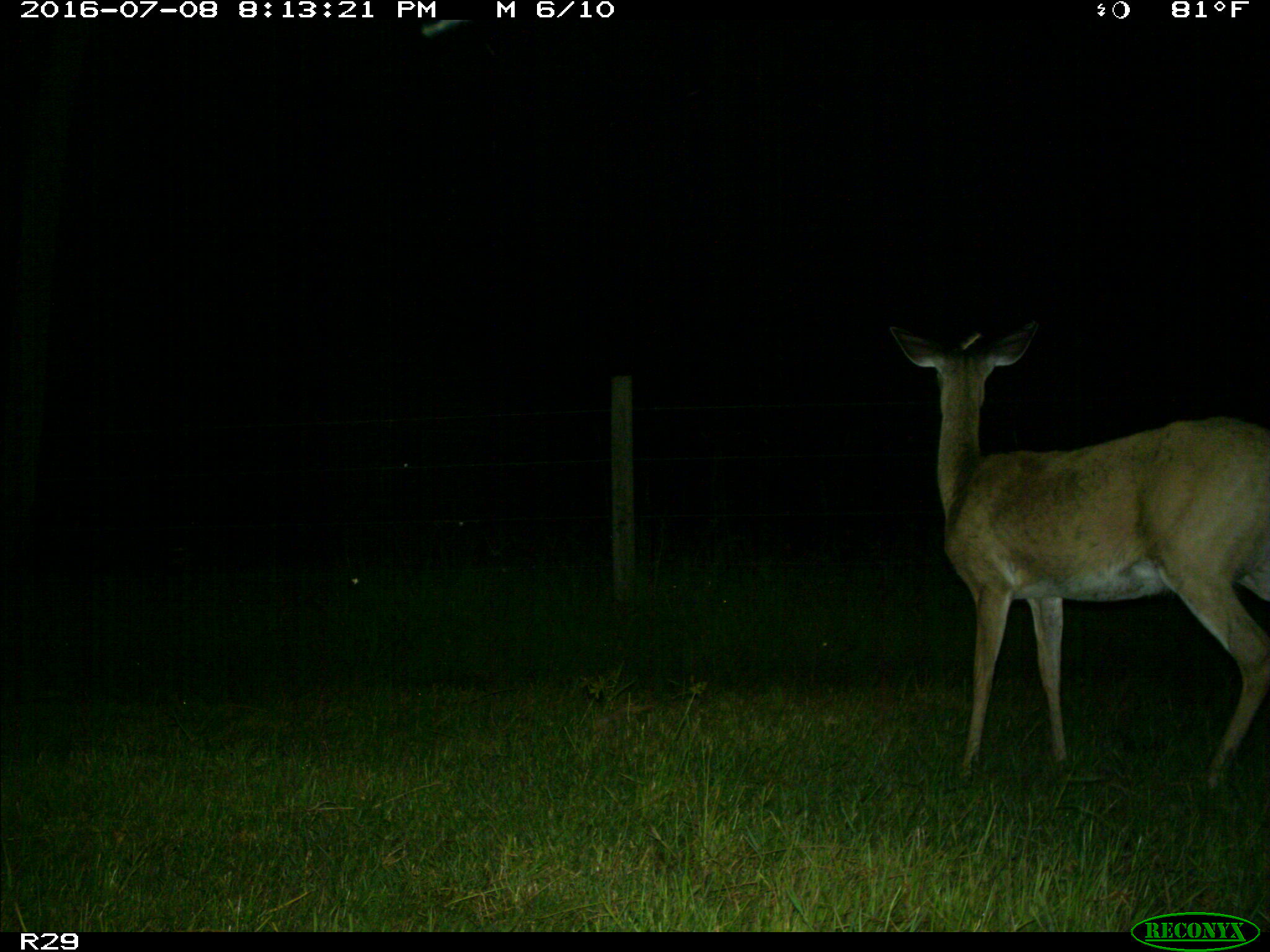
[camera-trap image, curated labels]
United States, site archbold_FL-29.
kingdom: Animalia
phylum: Chordata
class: Mammalia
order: Artiodactyla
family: Cervidae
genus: Odocoileus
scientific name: Odocoileus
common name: deer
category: unidentified deer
Unidentified deer (deer) (Odocoileus).